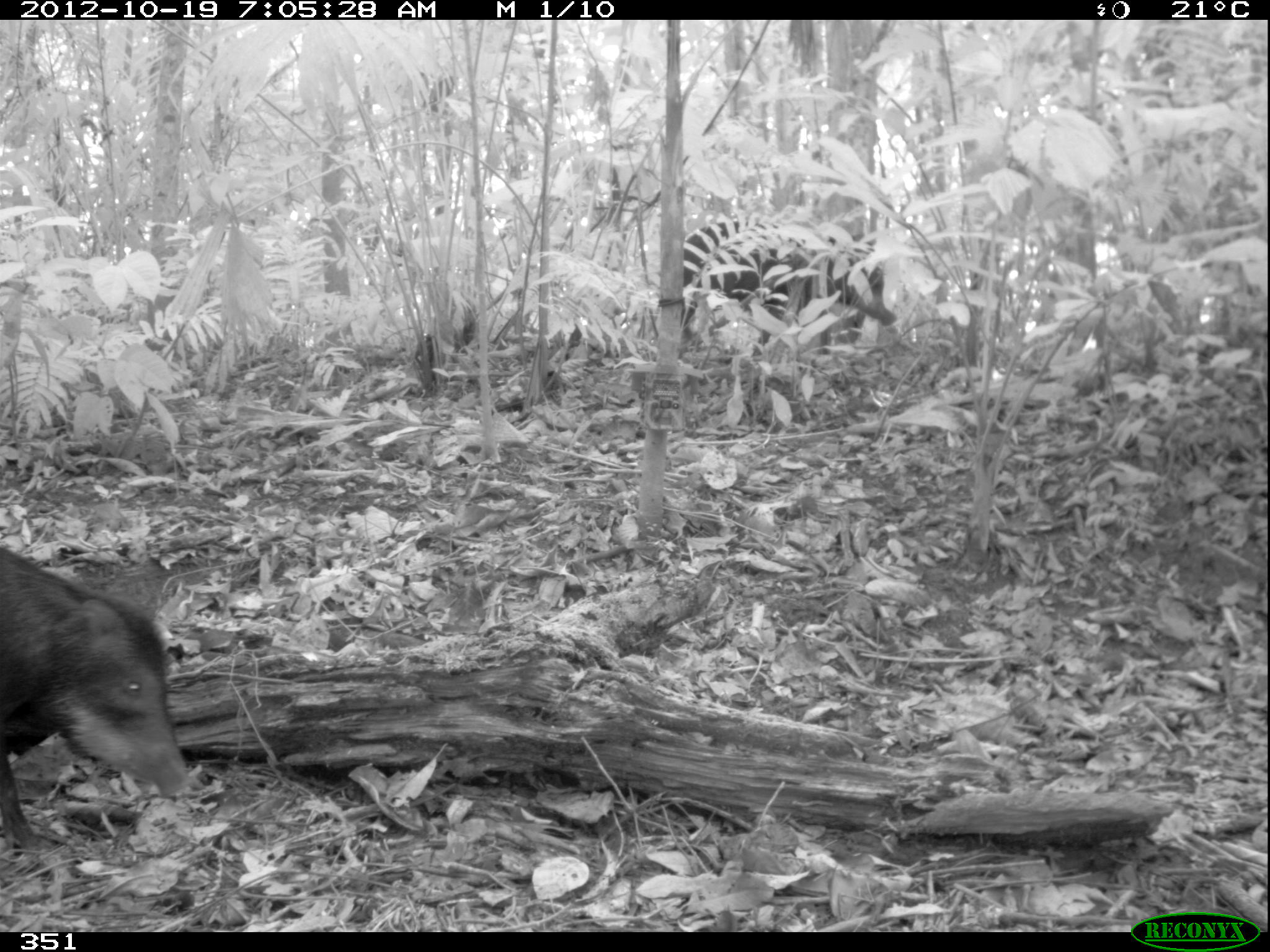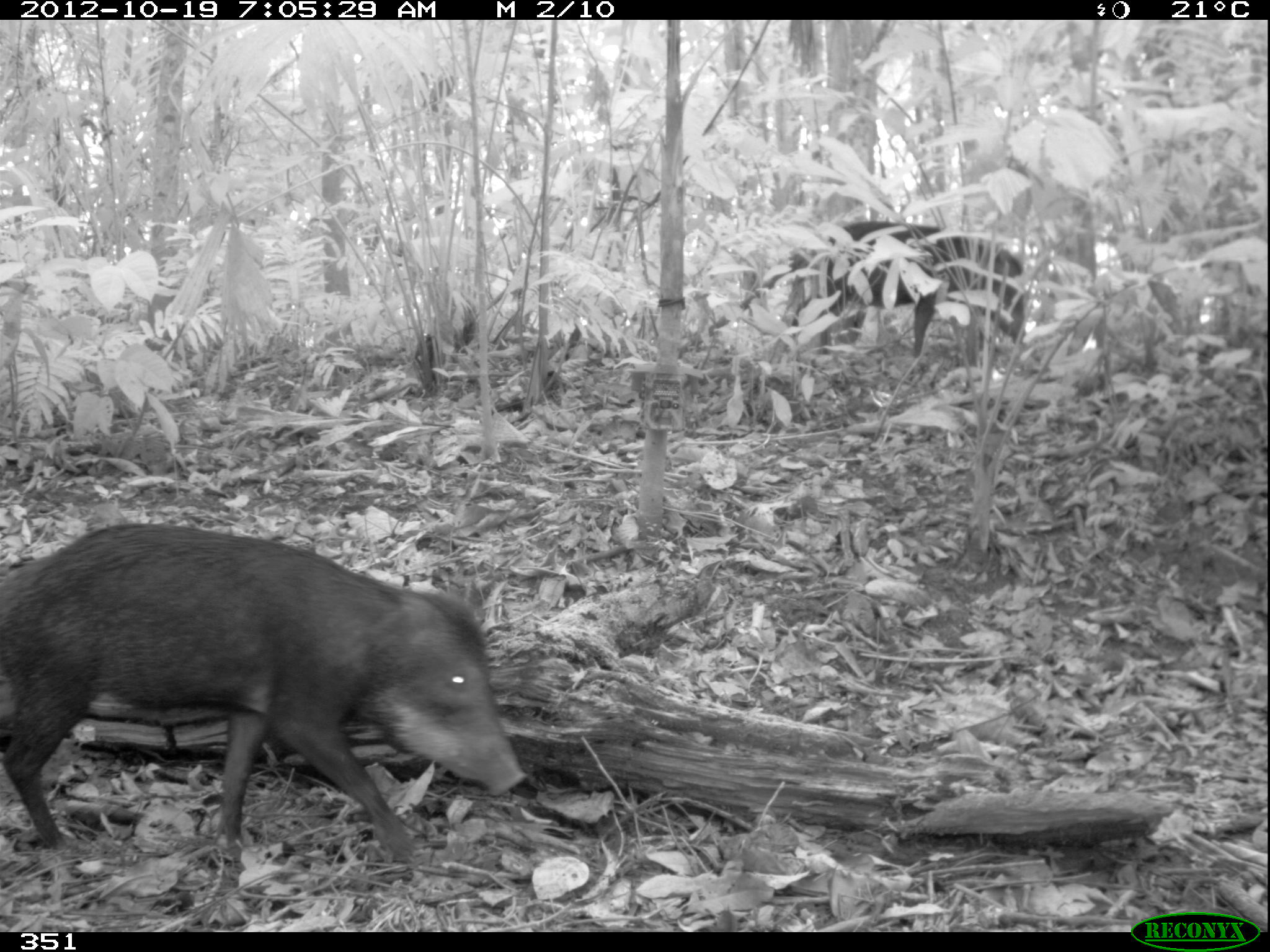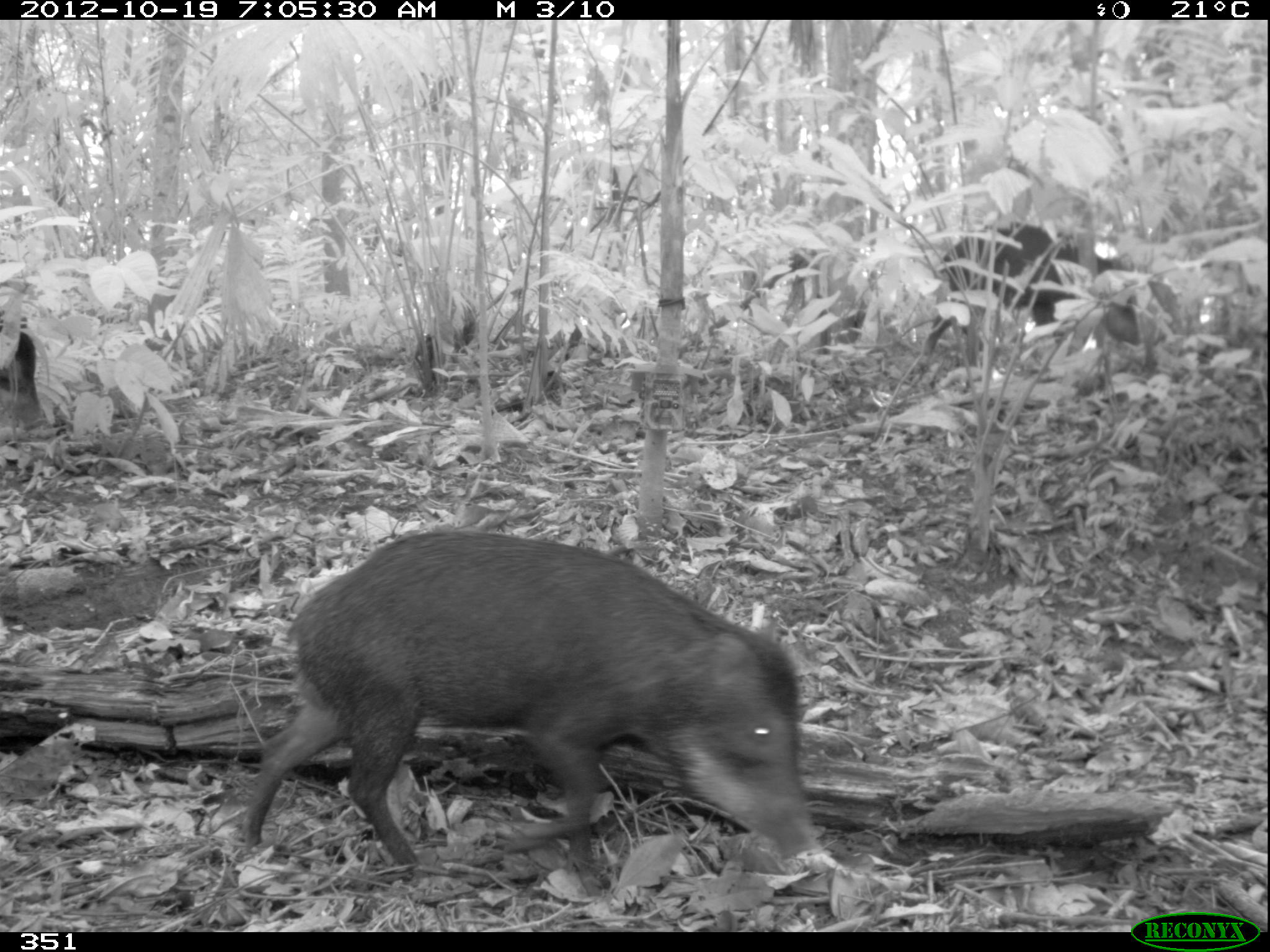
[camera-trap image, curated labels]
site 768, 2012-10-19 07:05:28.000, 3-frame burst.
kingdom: Animalia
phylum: Chordata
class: Mammalia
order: Artiodactyla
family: Tayassuidae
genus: Tayassu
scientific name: Tayassu pecari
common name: white-lipped peccary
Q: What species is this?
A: Tayassu pecari (white-lipped peccary).